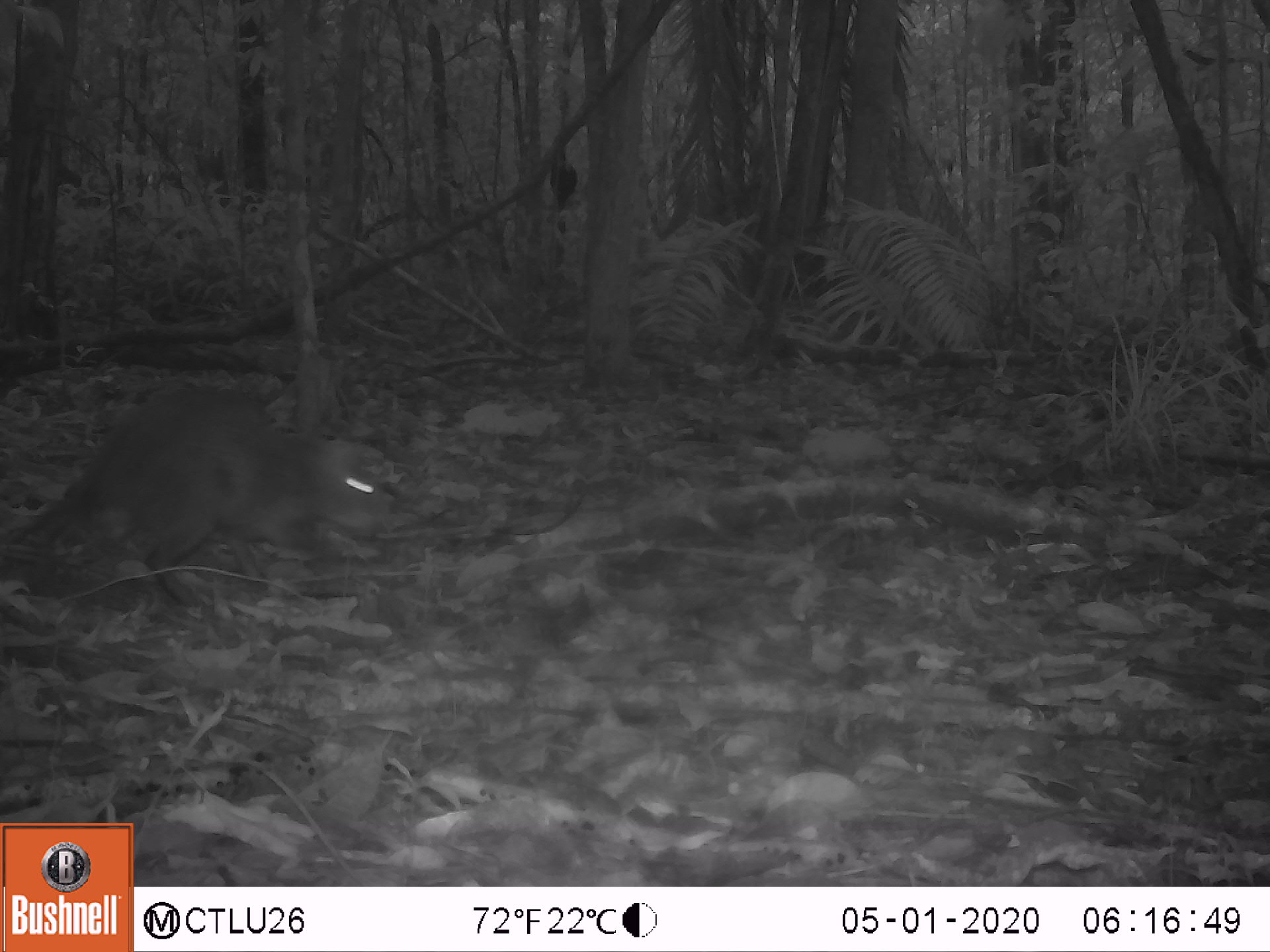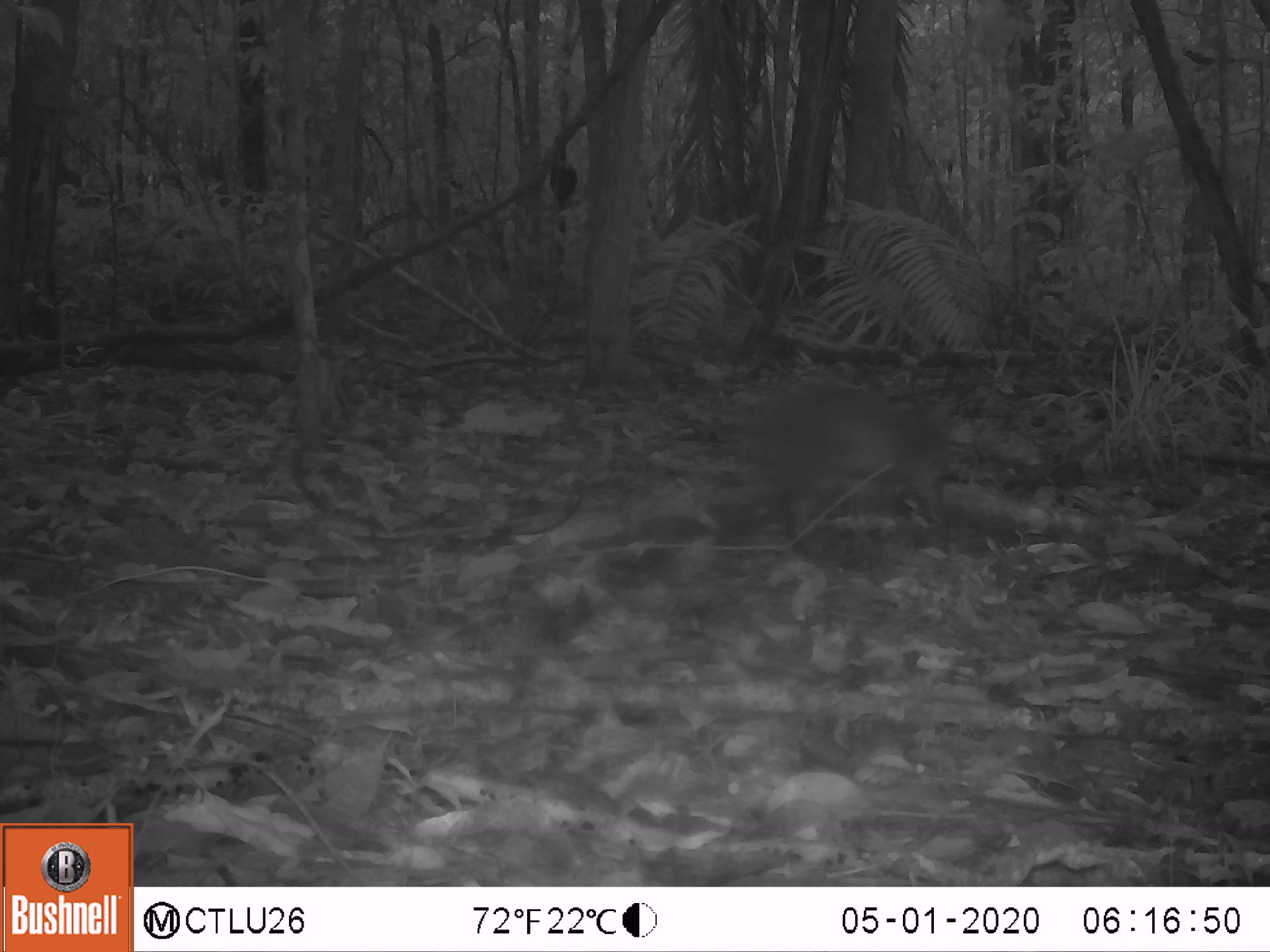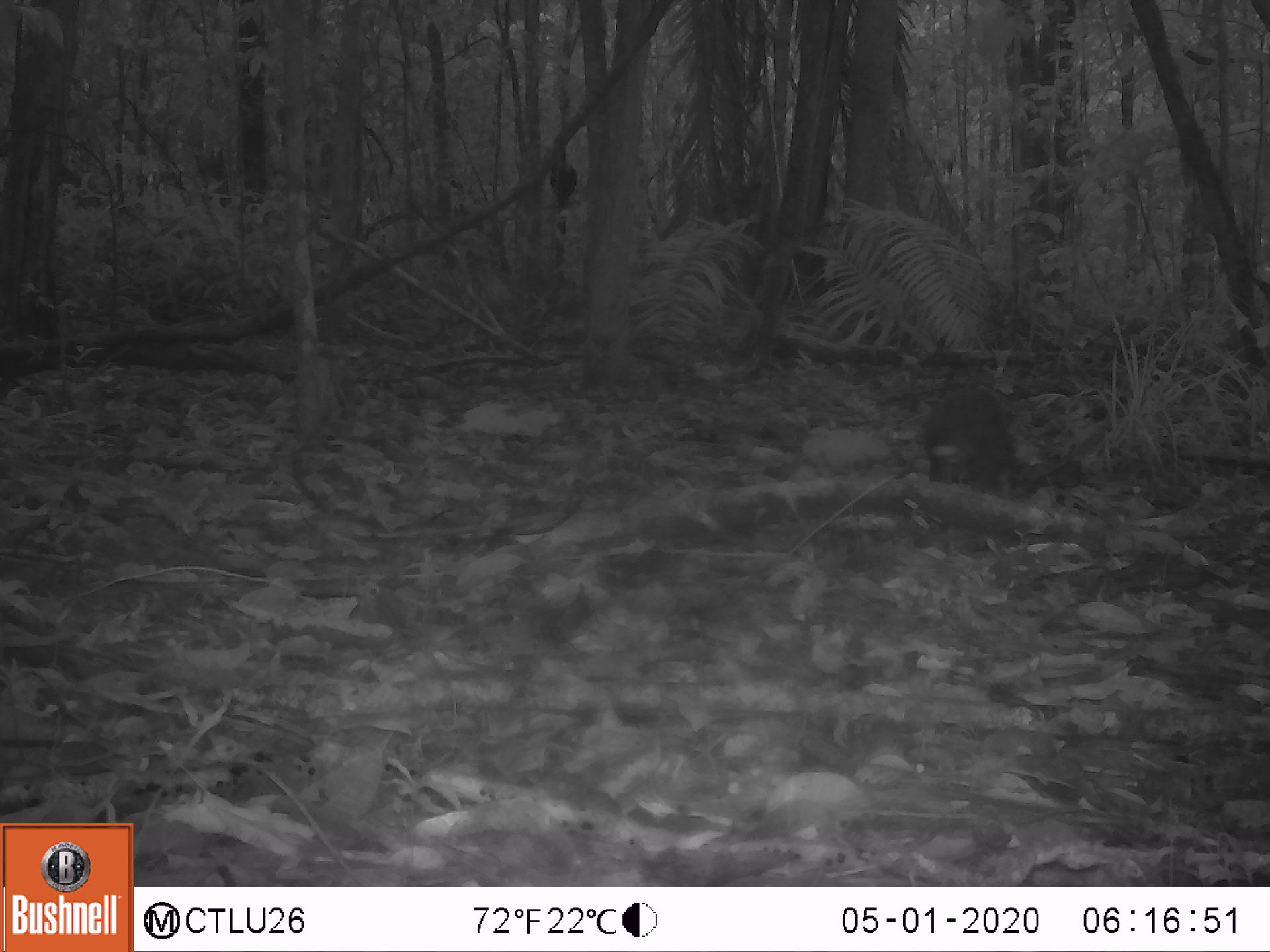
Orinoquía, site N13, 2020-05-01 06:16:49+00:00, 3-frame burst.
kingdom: Animalia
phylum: Chordata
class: Mammalia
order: Rodentia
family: Dasyproctidae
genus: Dasyprocta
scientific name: Dasyprocta fuliginosa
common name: black agouti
Black agouti (Dasyprocta fuliginosa).